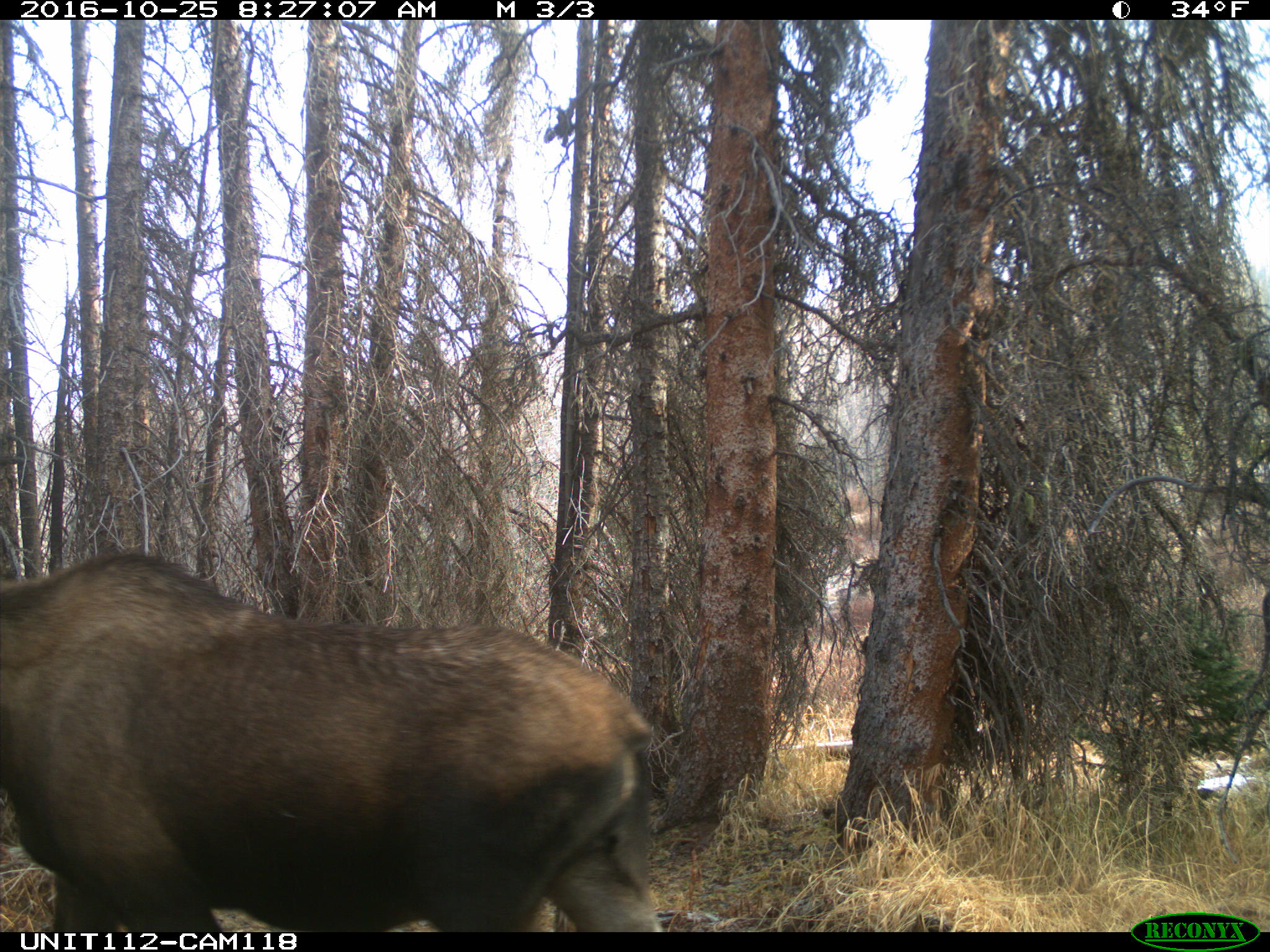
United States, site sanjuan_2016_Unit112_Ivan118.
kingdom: Animalia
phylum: Chordata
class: Mammalia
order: Artiodactyla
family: Cervidae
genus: Alces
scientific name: Alces alces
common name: moose